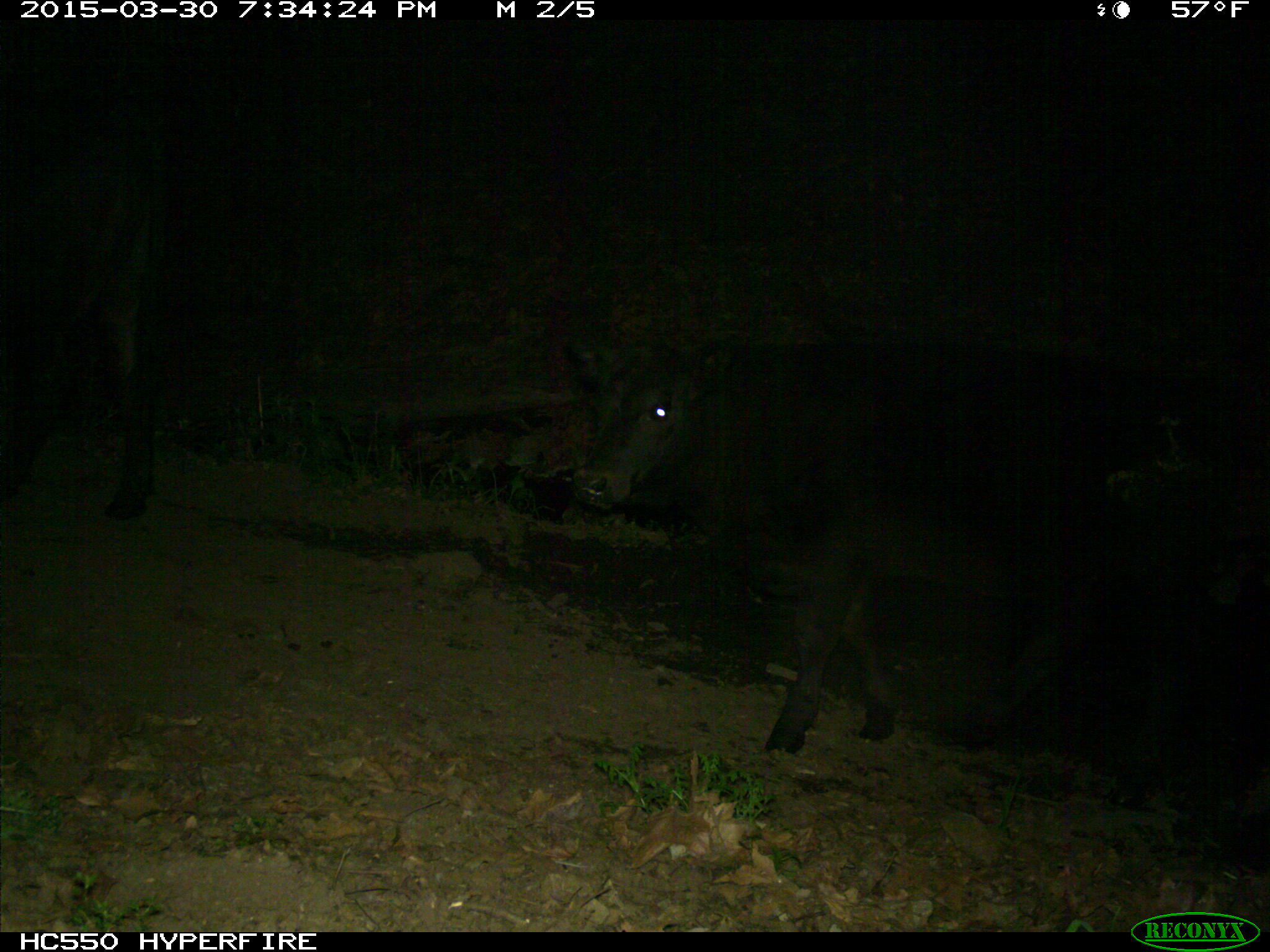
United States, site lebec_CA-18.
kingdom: Animalia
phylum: Chordata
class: Mammalia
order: Artiodactyla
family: Bovidae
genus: Bos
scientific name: Bos taurus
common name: domestic cow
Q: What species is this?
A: Bos taurus (domestic cow).